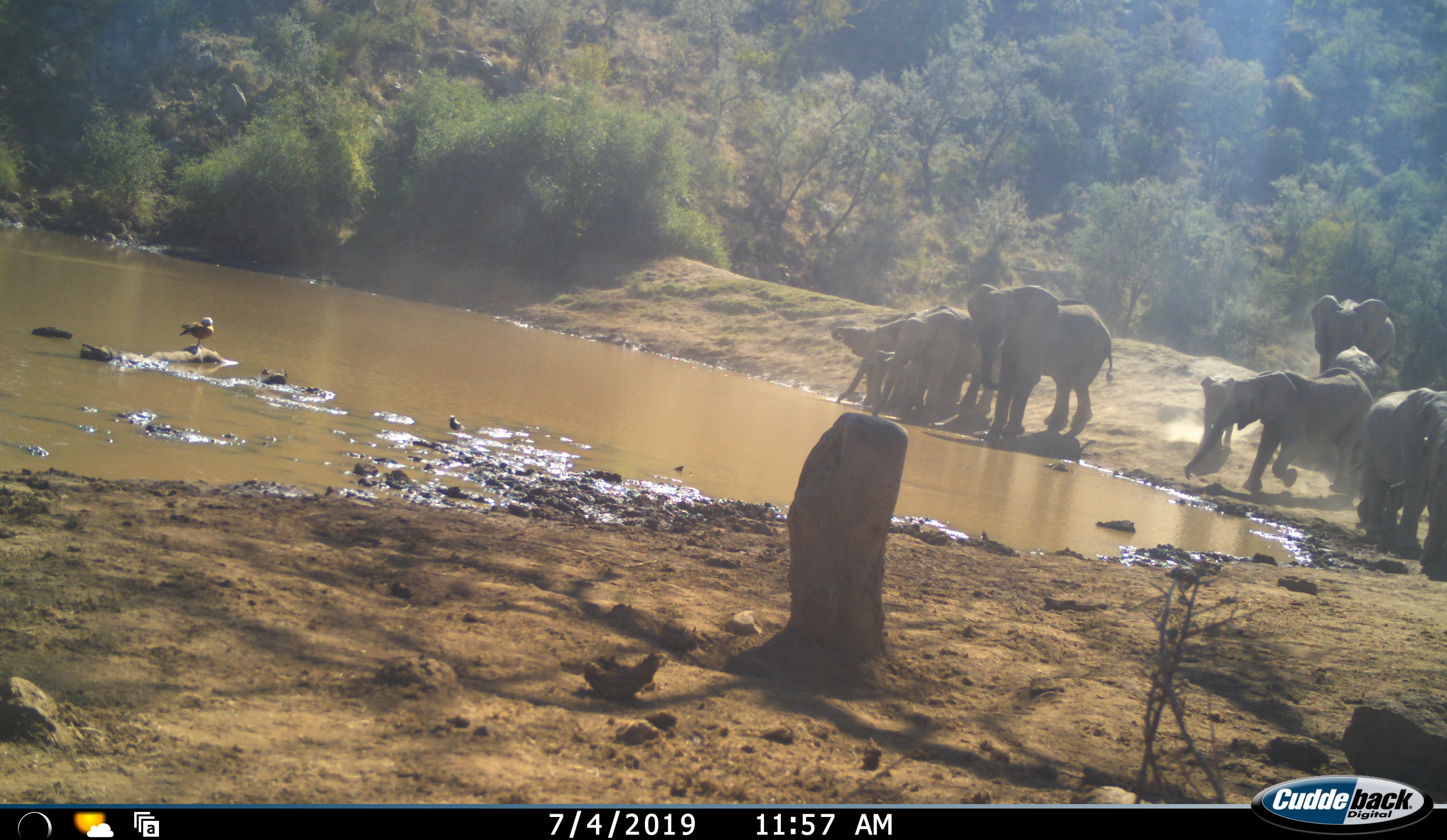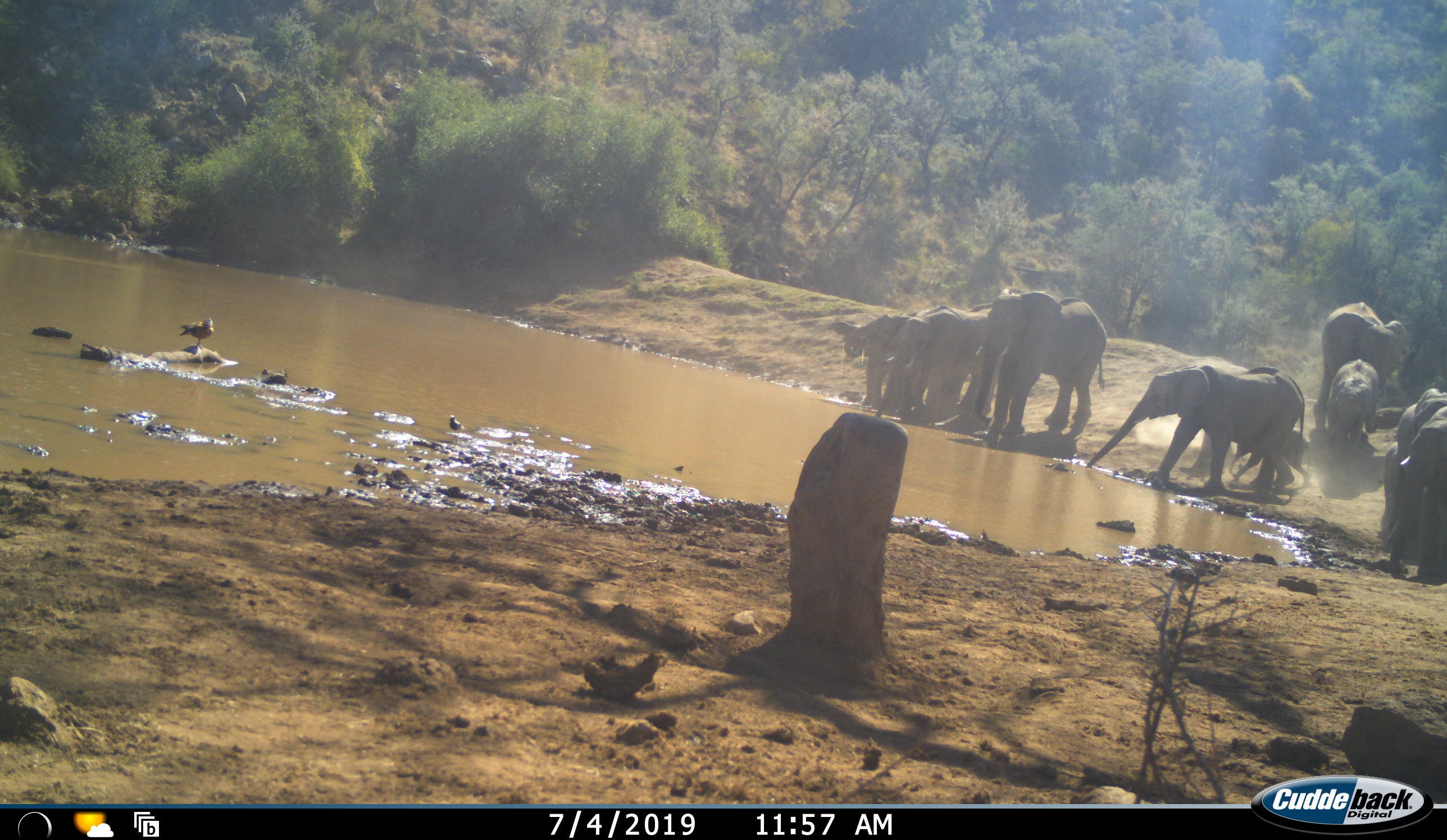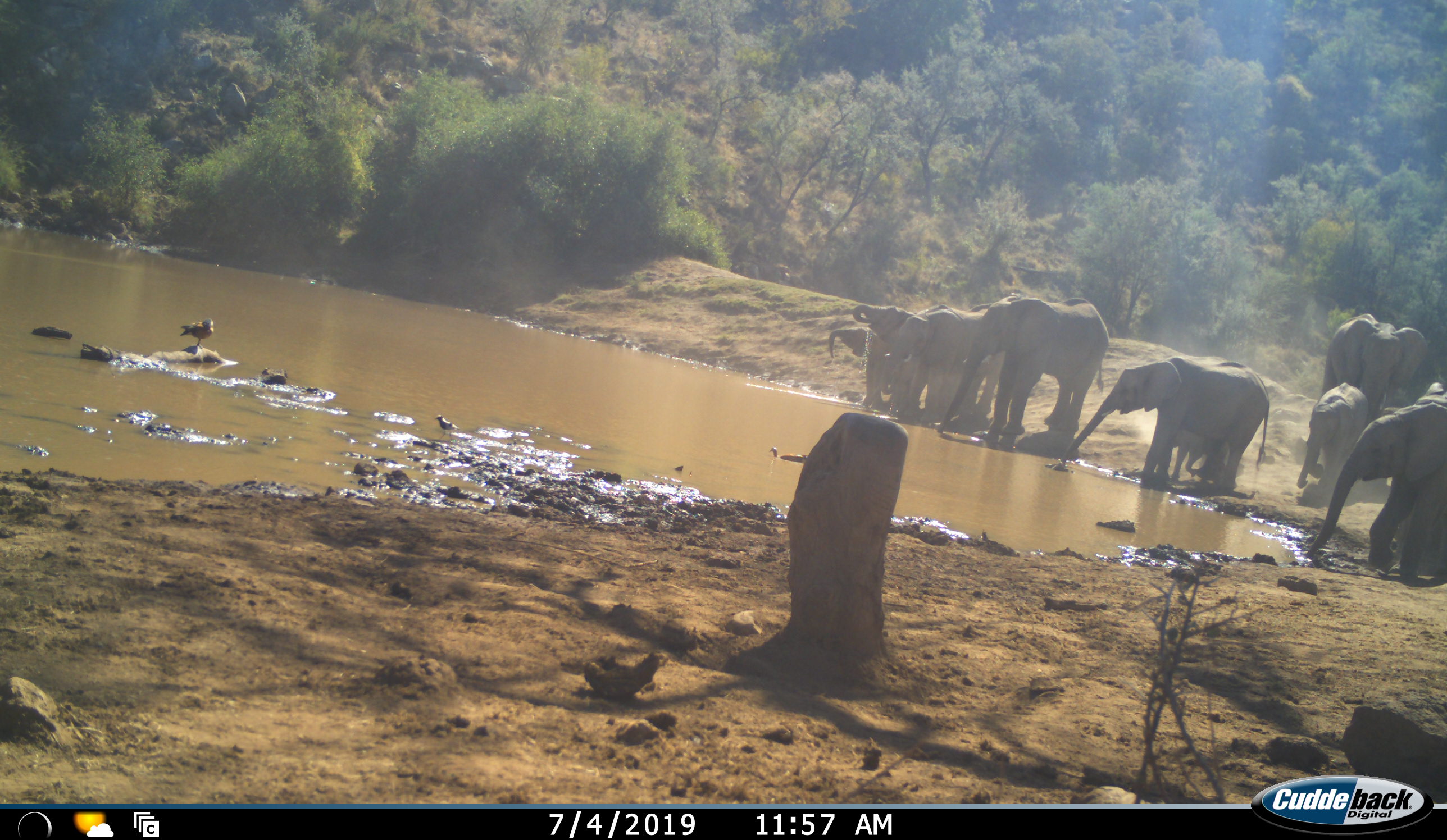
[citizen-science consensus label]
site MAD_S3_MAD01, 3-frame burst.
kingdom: Animalia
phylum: Chordata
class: Mammalia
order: Proboscidea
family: Elephantidae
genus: Loxodonta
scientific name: Loxodonta africana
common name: african bush elephant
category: elephant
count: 9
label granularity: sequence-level